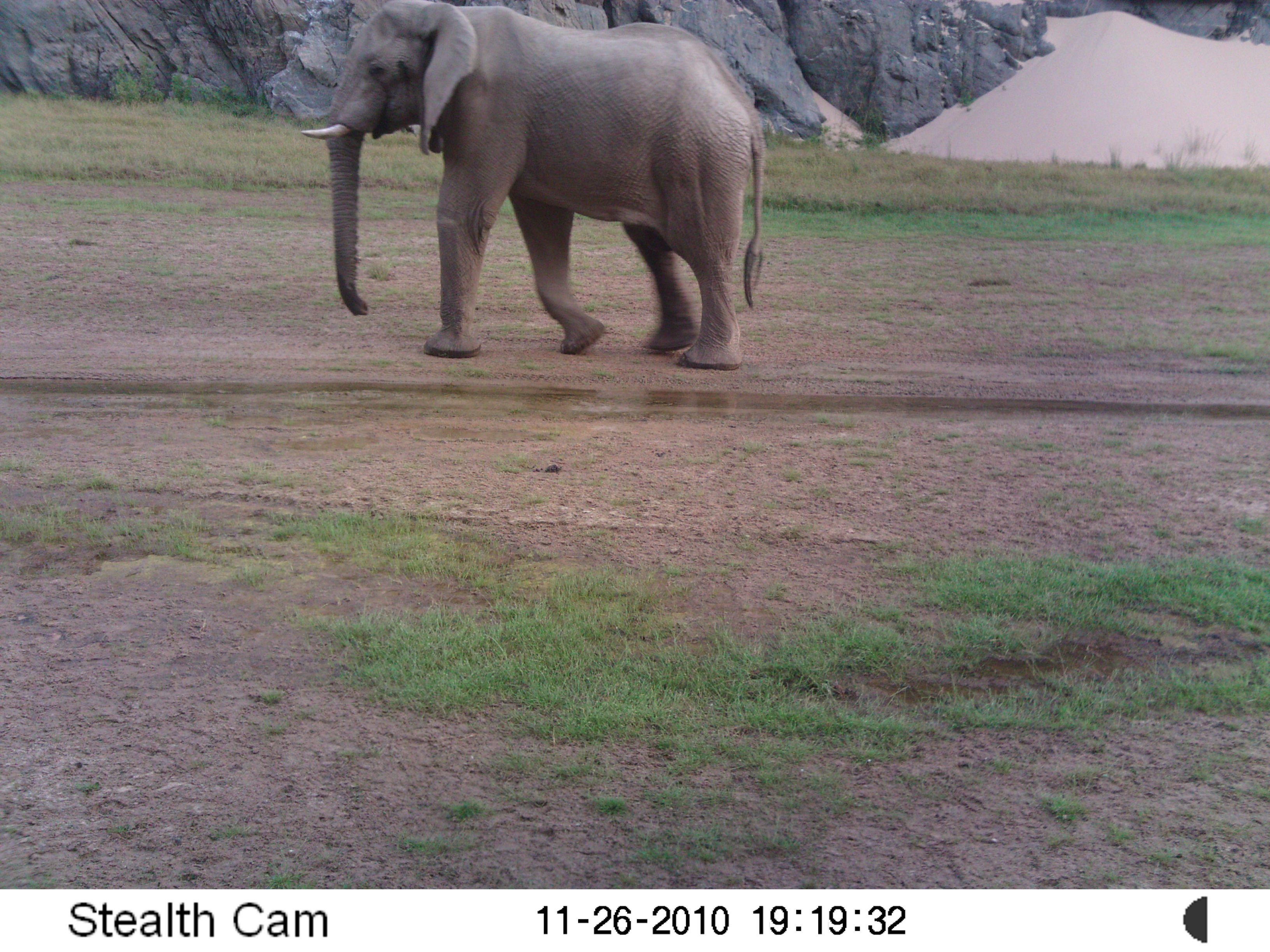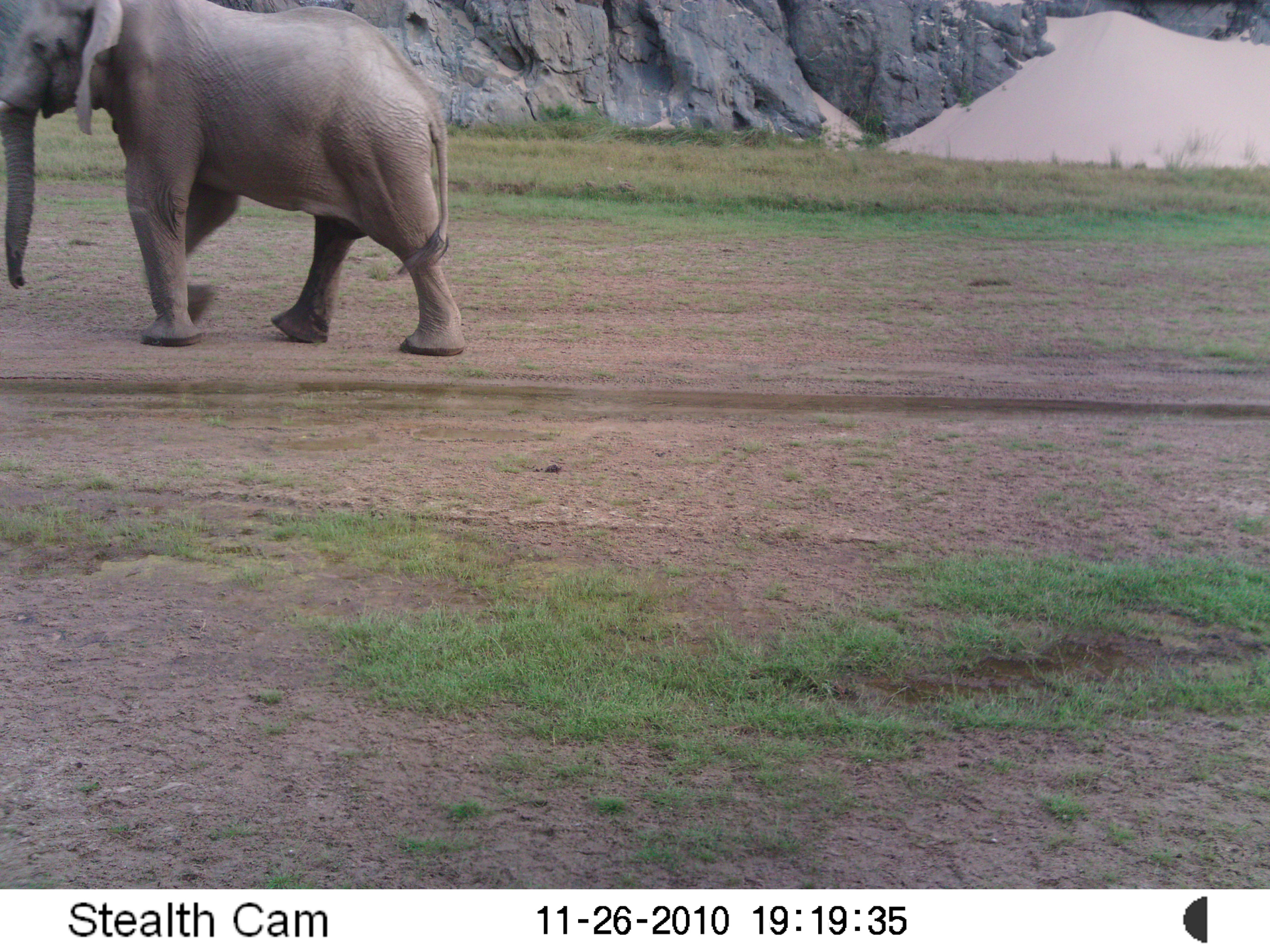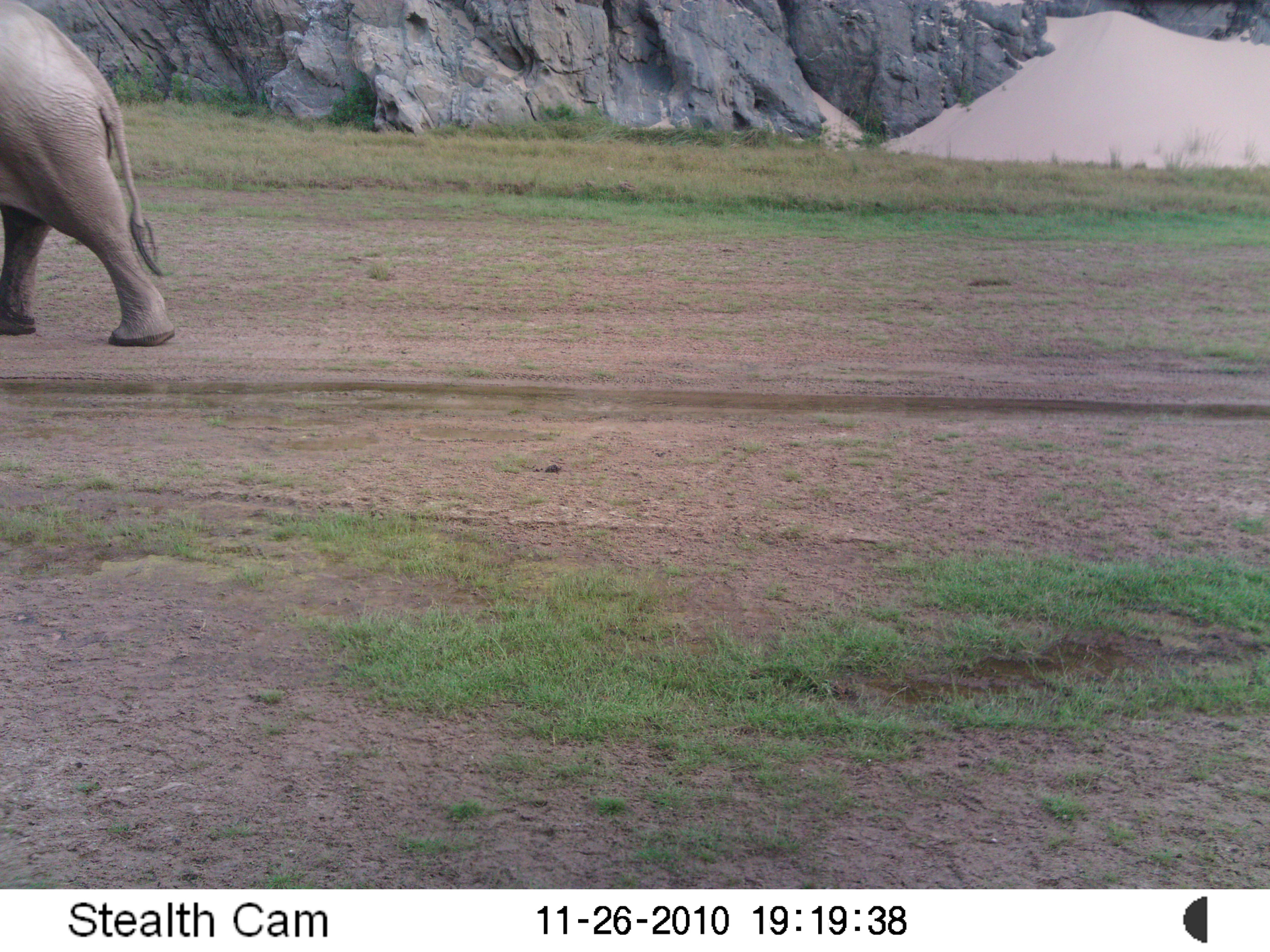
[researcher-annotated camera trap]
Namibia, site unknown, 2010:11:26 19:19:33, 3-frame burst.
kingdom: Animalia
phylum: Chordata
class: Mammalia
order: Proboscidea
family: Elephantidae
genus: Loxodonta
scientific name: Loxodonta africana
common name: african elephant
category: loxodanta africana